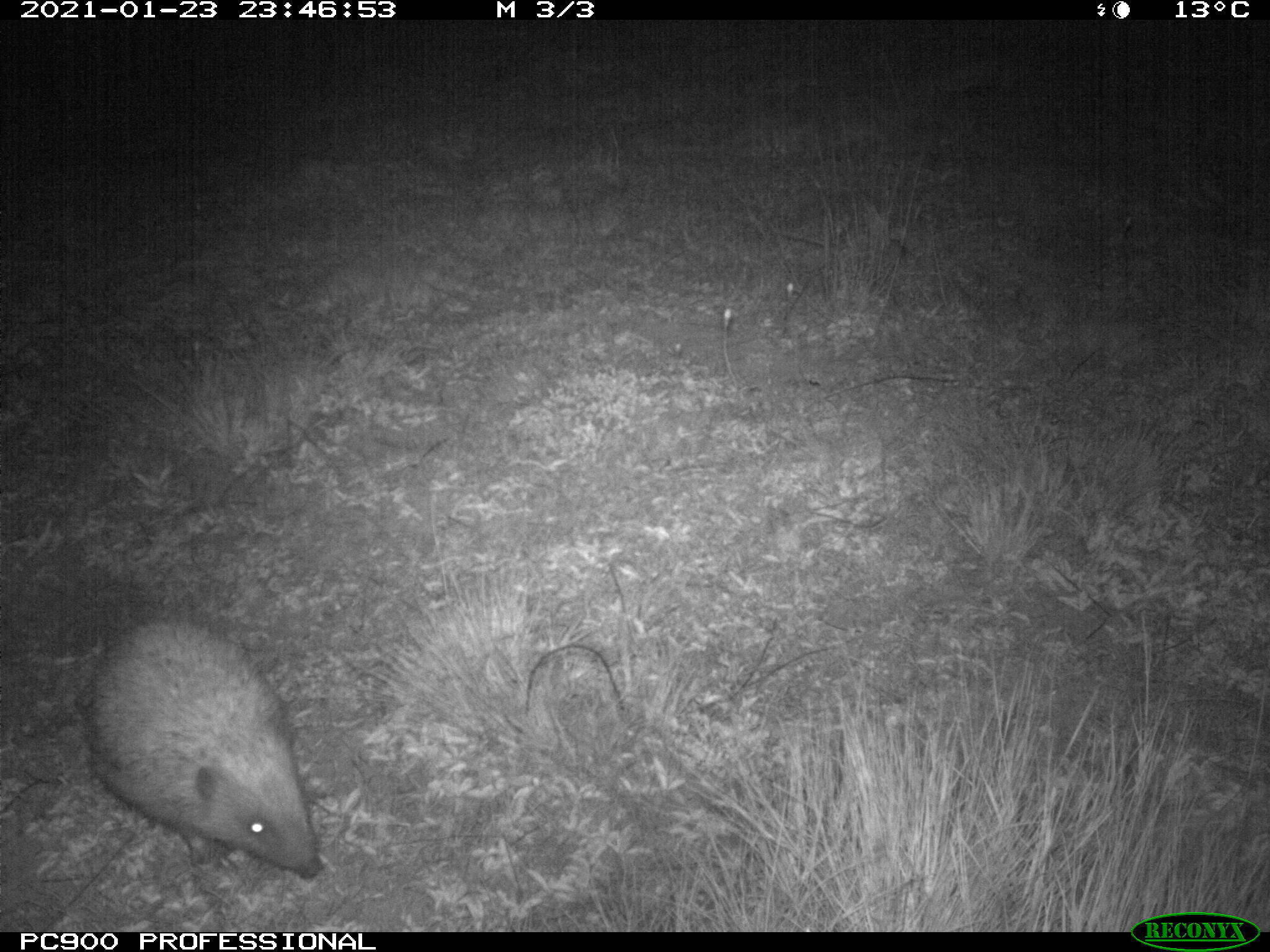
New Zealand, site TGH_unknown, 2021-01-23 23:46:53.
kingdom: Animalia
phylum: Chordata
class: Mammalia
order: Eulipotyphla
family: Erinaceidae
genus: Erinaceus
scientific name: Erinaceus europaeus europaeus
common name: european hedgehog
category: hedgehog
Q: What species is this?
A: Hedgehog (european hedgehog) (Erinaceus europaeus europaeus).